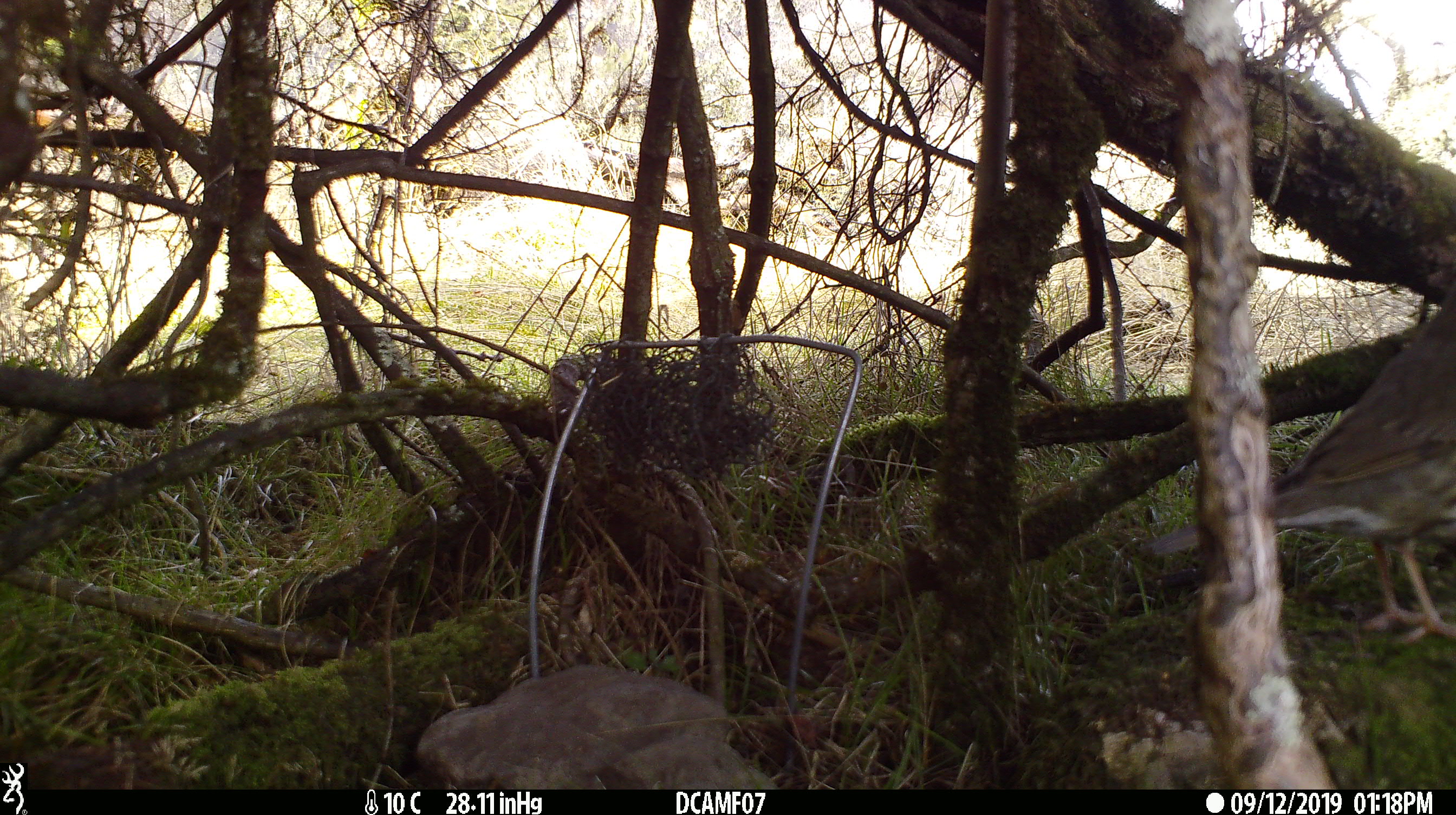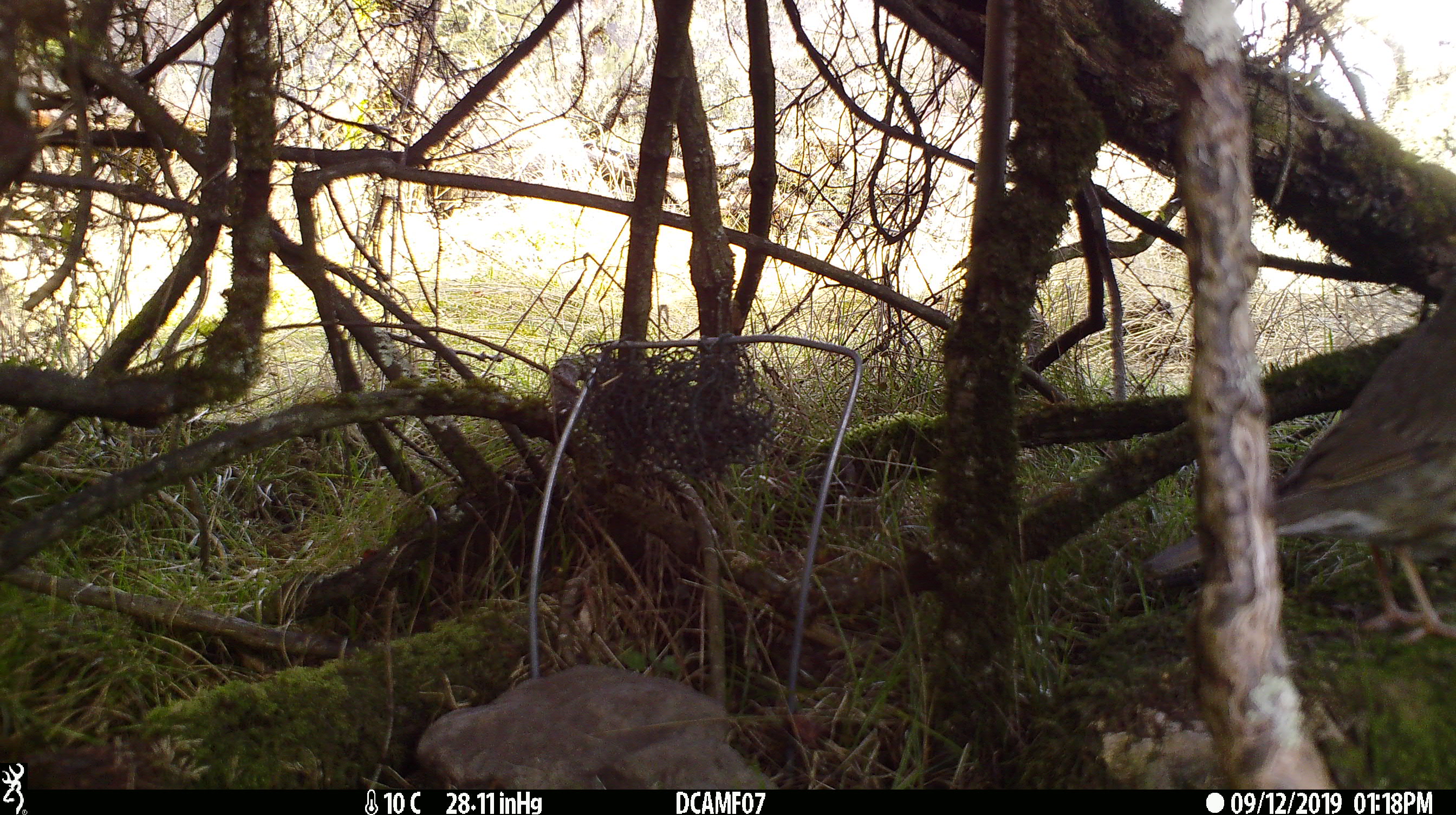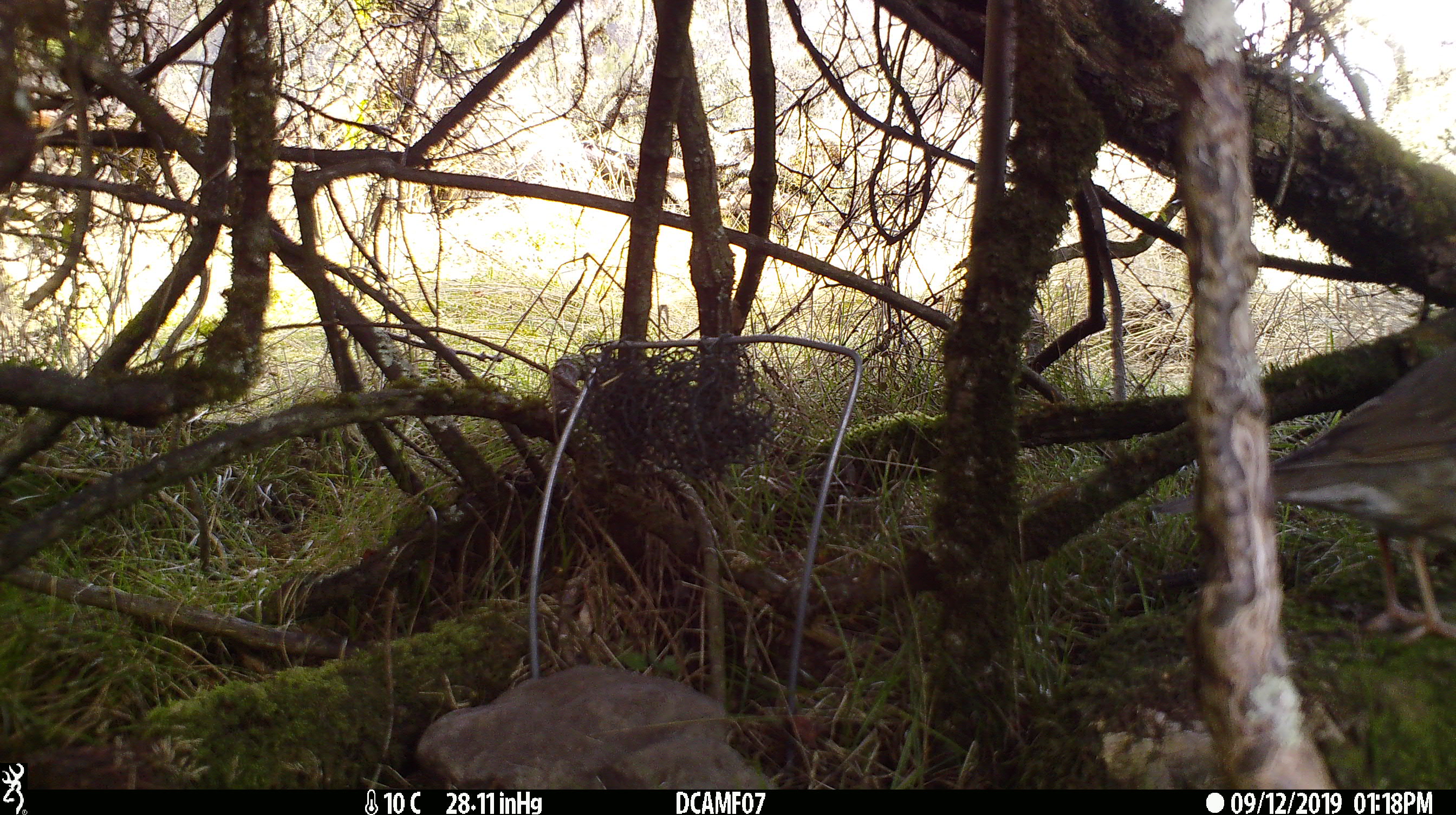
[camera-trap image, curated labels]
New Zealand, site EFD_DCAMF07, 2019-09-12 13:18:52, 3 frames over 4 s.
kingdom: Animalia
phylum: Chordata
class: Aves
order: Passeriformes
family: Turdidae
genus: Turdus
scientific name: Turdus philomelos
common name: song thrush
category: thrush